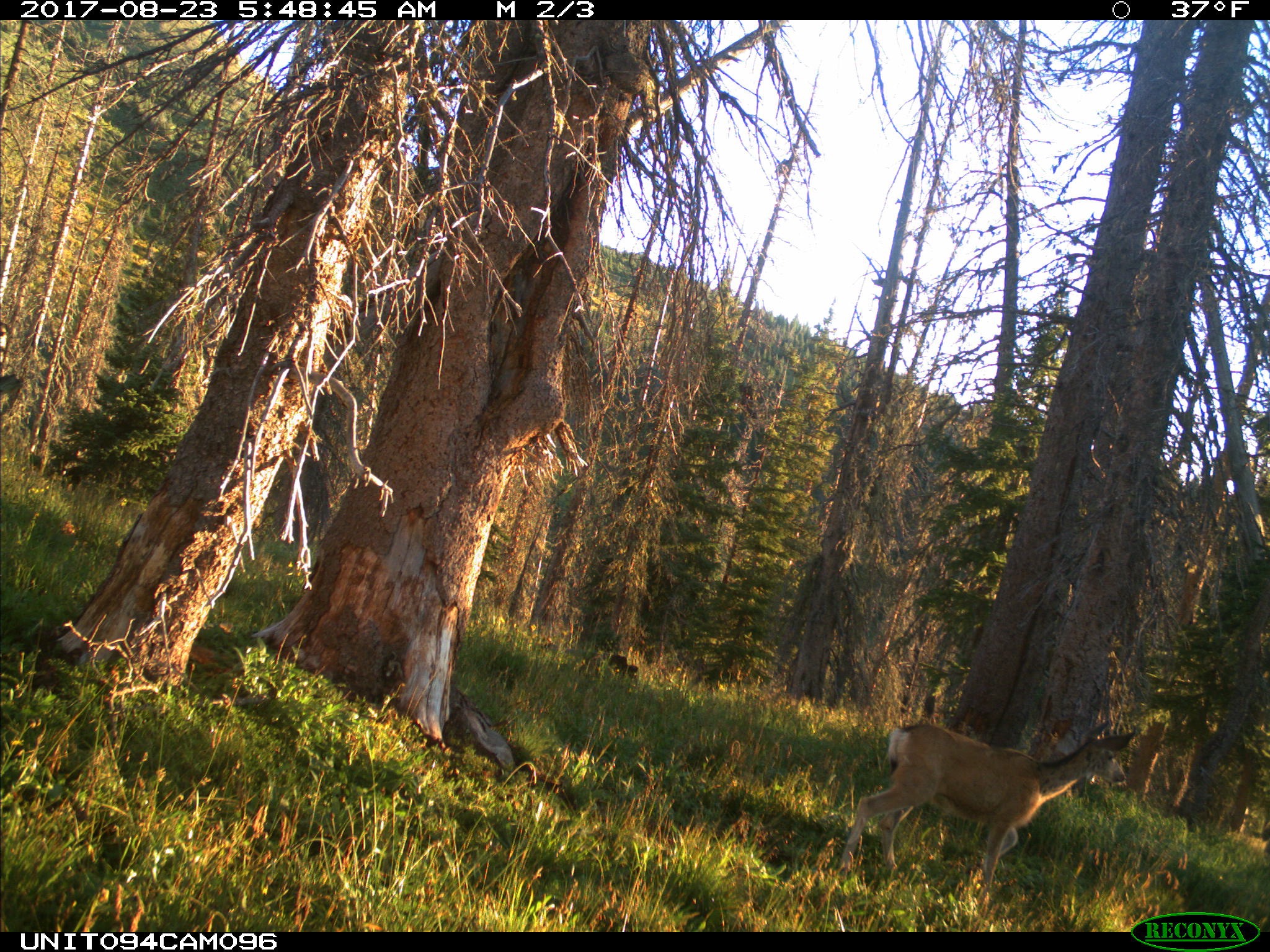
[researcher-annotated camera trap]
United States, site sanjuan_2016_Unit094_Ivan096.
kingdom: Animalia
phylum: Chordata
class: Mammalia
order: Artiodactyla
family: Cervidae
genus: Odocoileus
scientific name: Odocoileus hemionus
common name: mule deer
Odocoileus hemionus (mule deer).